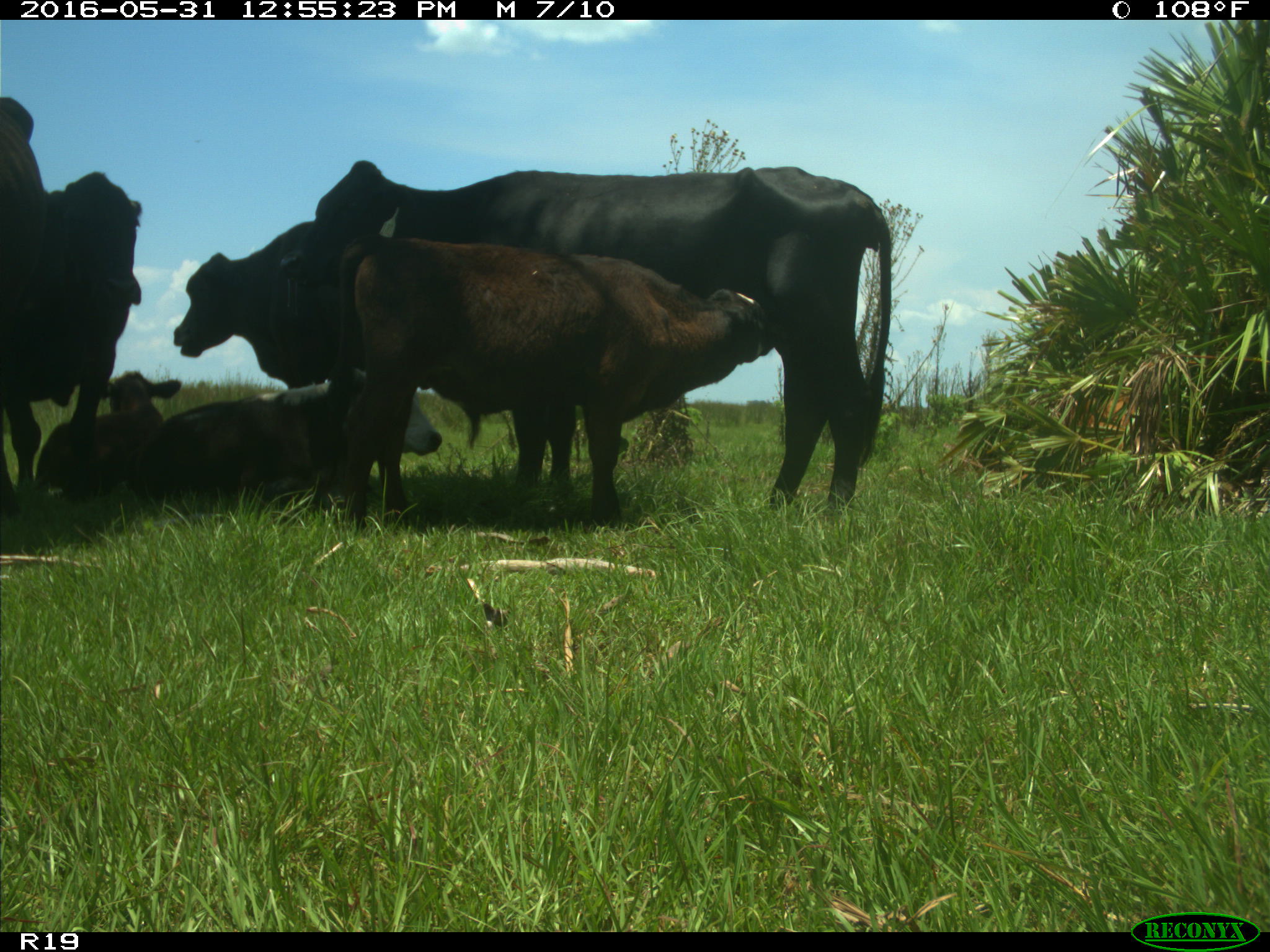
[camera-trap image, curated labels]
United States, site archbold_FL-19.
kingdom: Animalia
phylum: Chordata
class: Mammalia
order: Artiodactyla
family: Bovidae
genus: Bos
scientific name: Bos taurus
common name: domestic cow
Bos taurus (domestic cow).